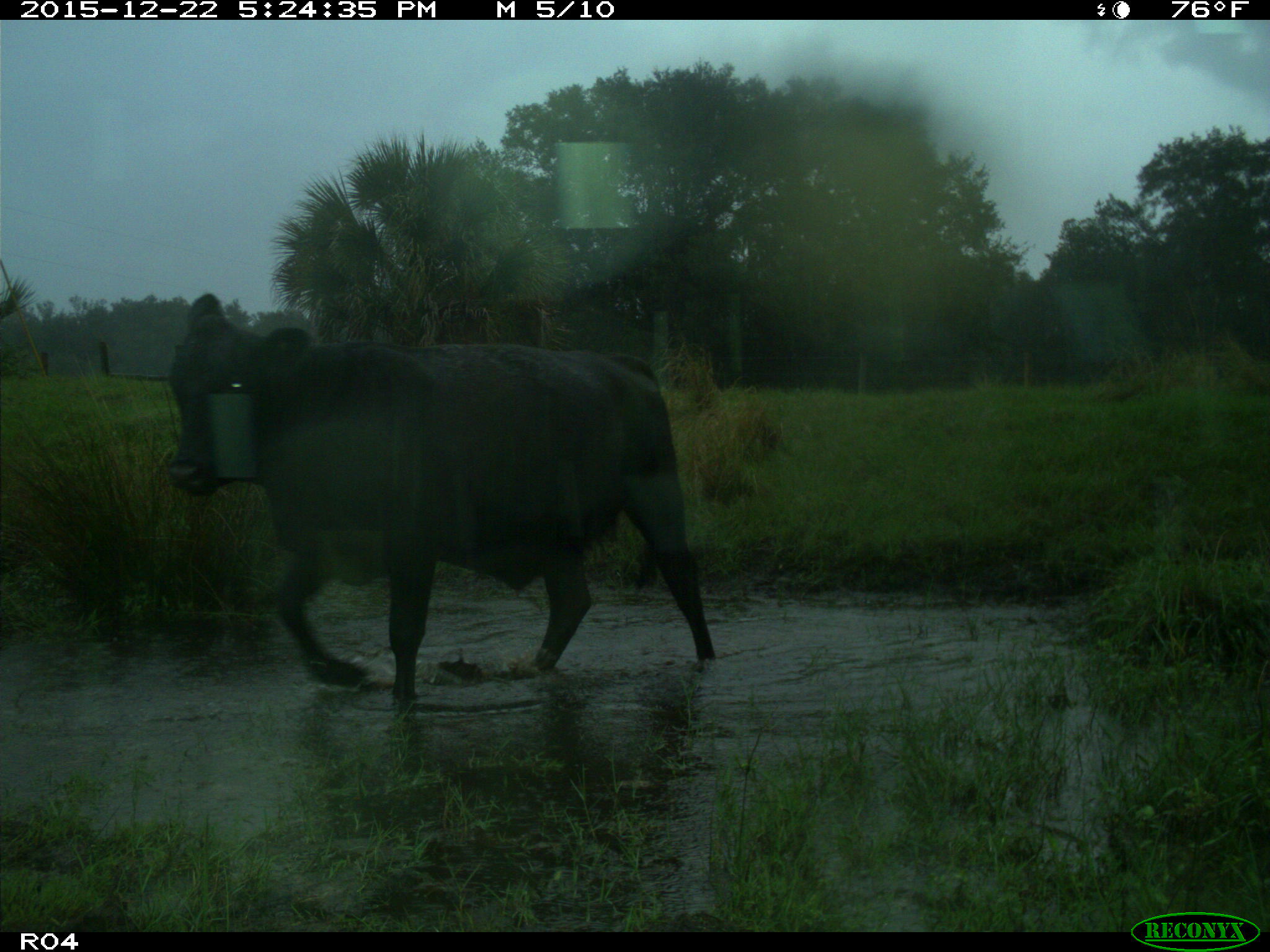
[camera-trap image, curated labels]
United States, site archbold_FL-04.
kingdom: Animalia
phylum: Chordata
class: Mammalia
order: Artiodactyla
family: Bovidae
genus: Bos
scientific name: Bos taurus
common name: domestic cow